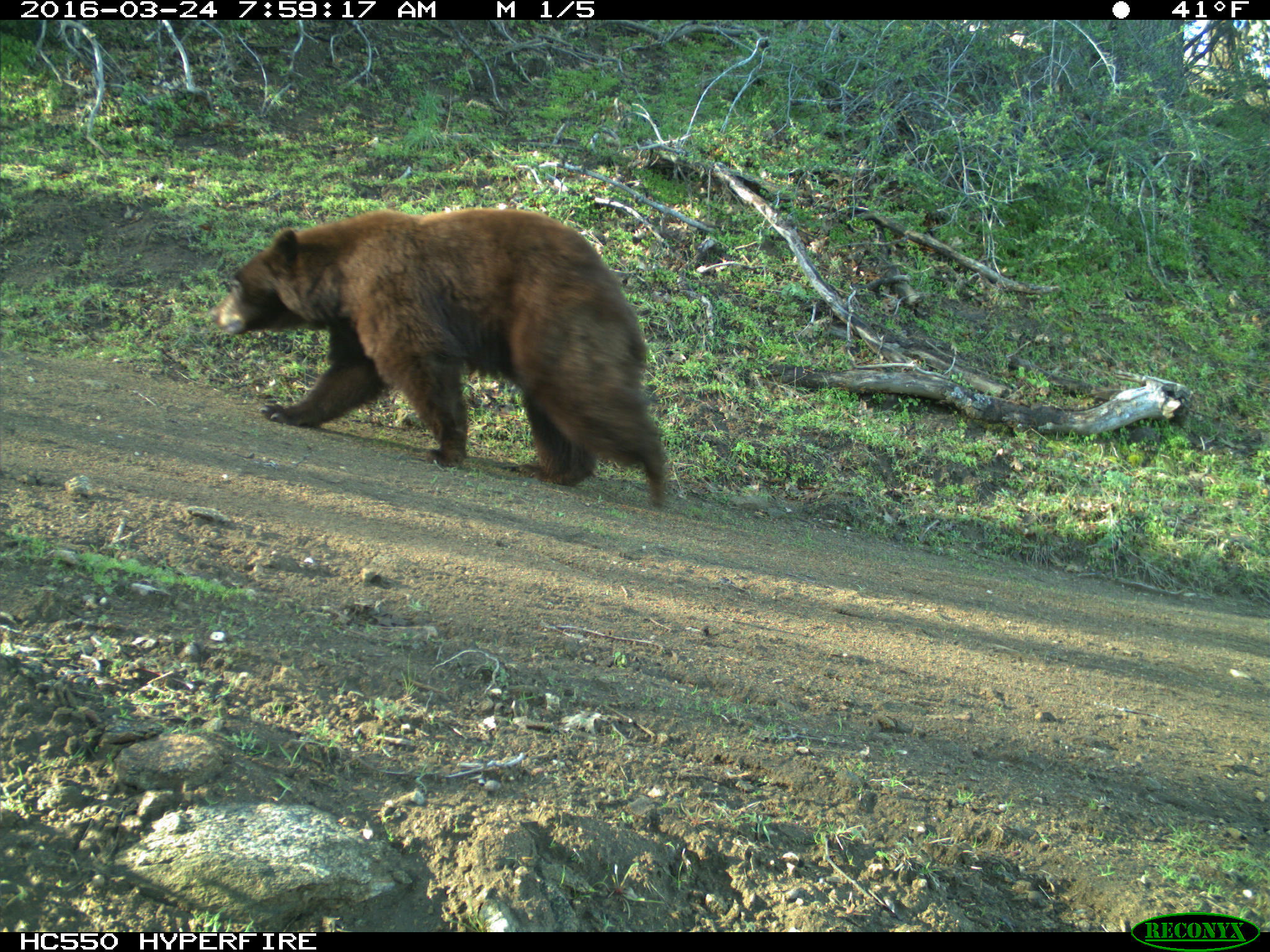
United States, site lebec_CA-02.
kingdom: Animalia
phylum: Chordata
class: Mammalia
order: Carnivora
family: Ursidae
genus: Ursus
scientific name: Ursus americanus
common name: american black bear